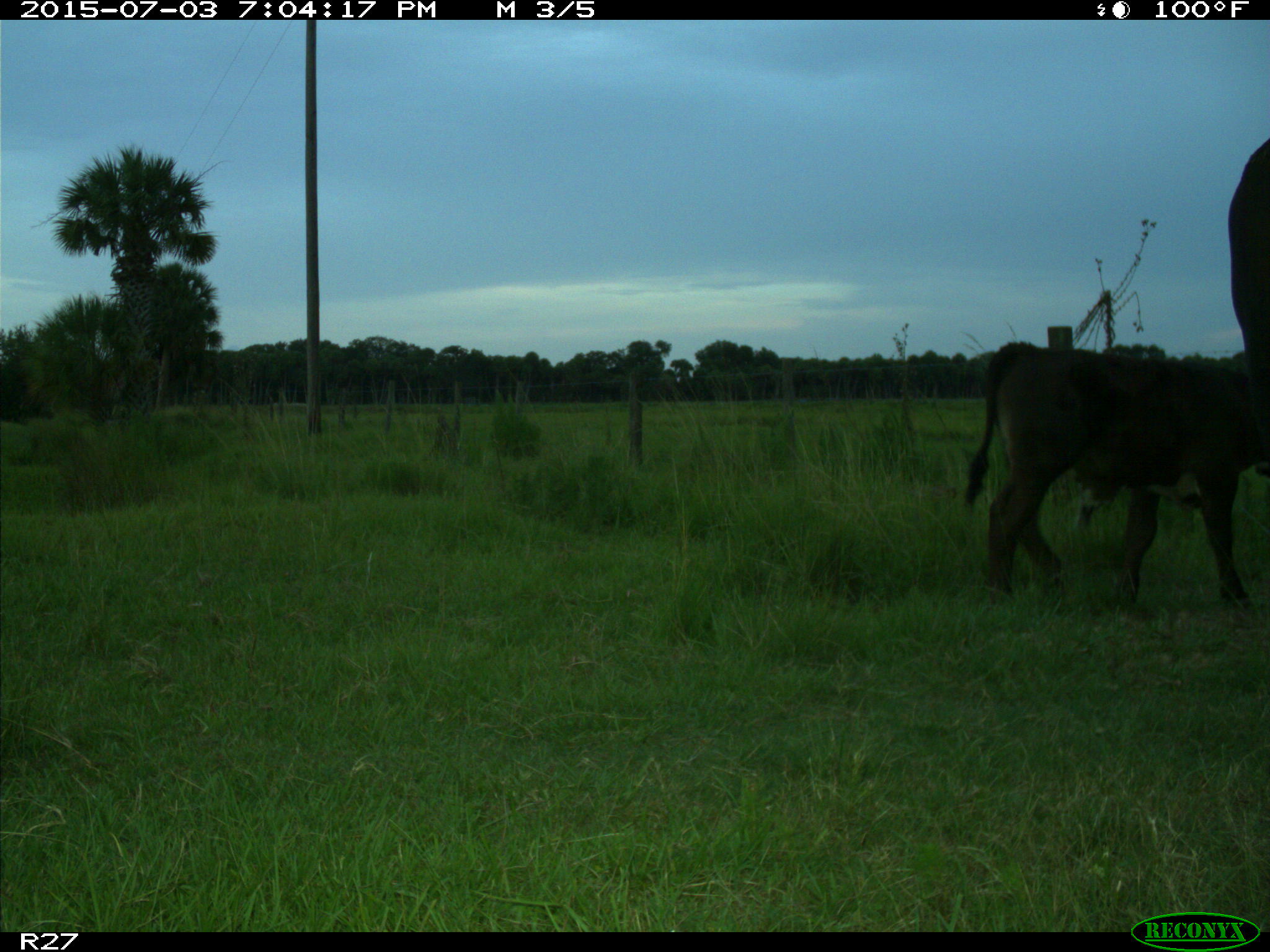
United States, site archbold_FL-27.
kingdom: Animalia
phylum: Chordata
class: Mammalia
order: Artiodactyla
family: Bovidae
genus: Bos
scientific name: Bos taurus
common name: domestic cow